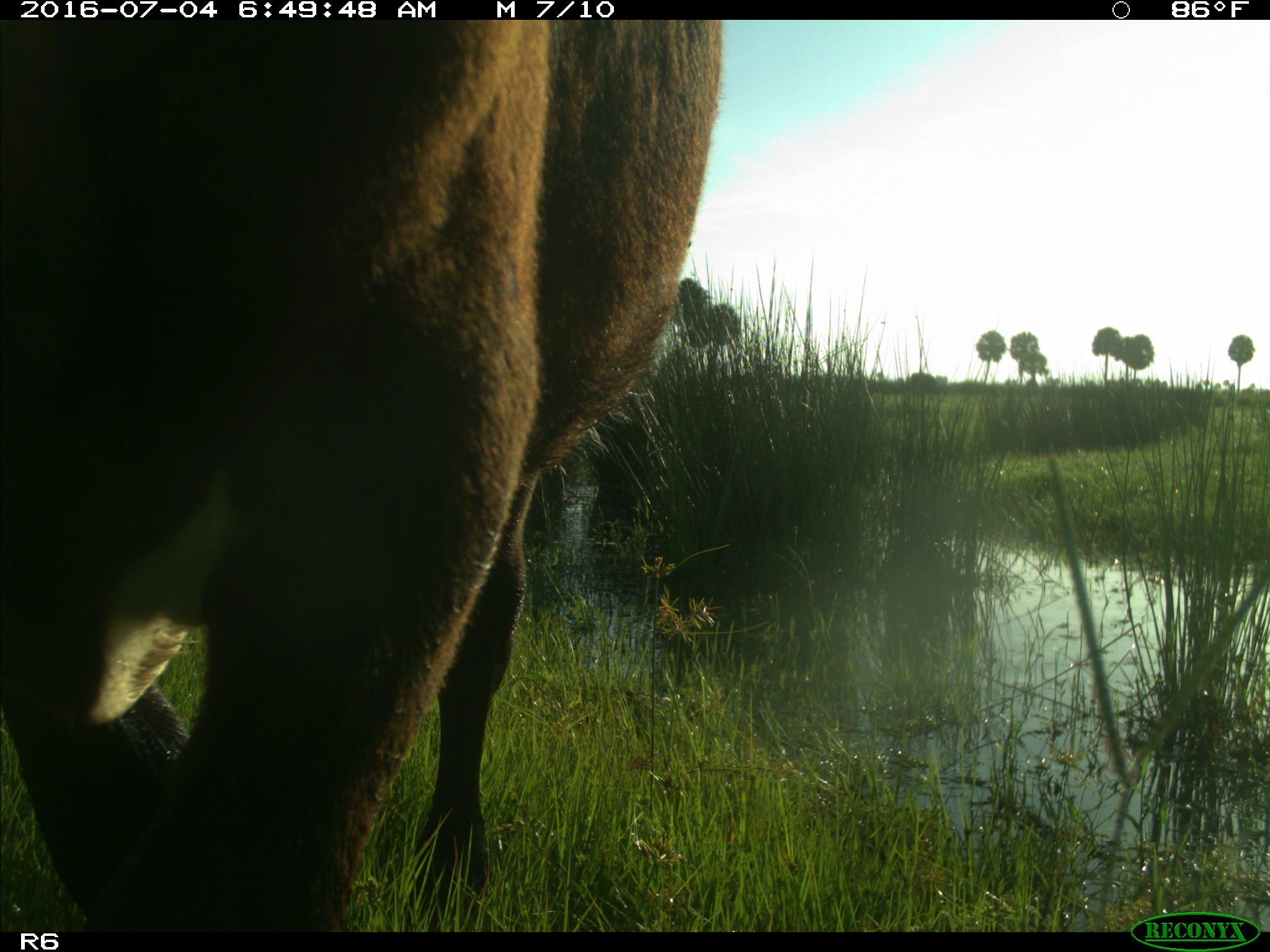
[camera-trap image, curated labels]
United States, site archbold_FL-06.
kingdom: Animalia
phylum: Chordata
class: Mammalia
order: Artiodactyla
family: Bovidae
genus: Bos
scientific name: Bos taurus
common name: domestic cow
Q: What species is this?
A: Bos taurus (domestic cow).